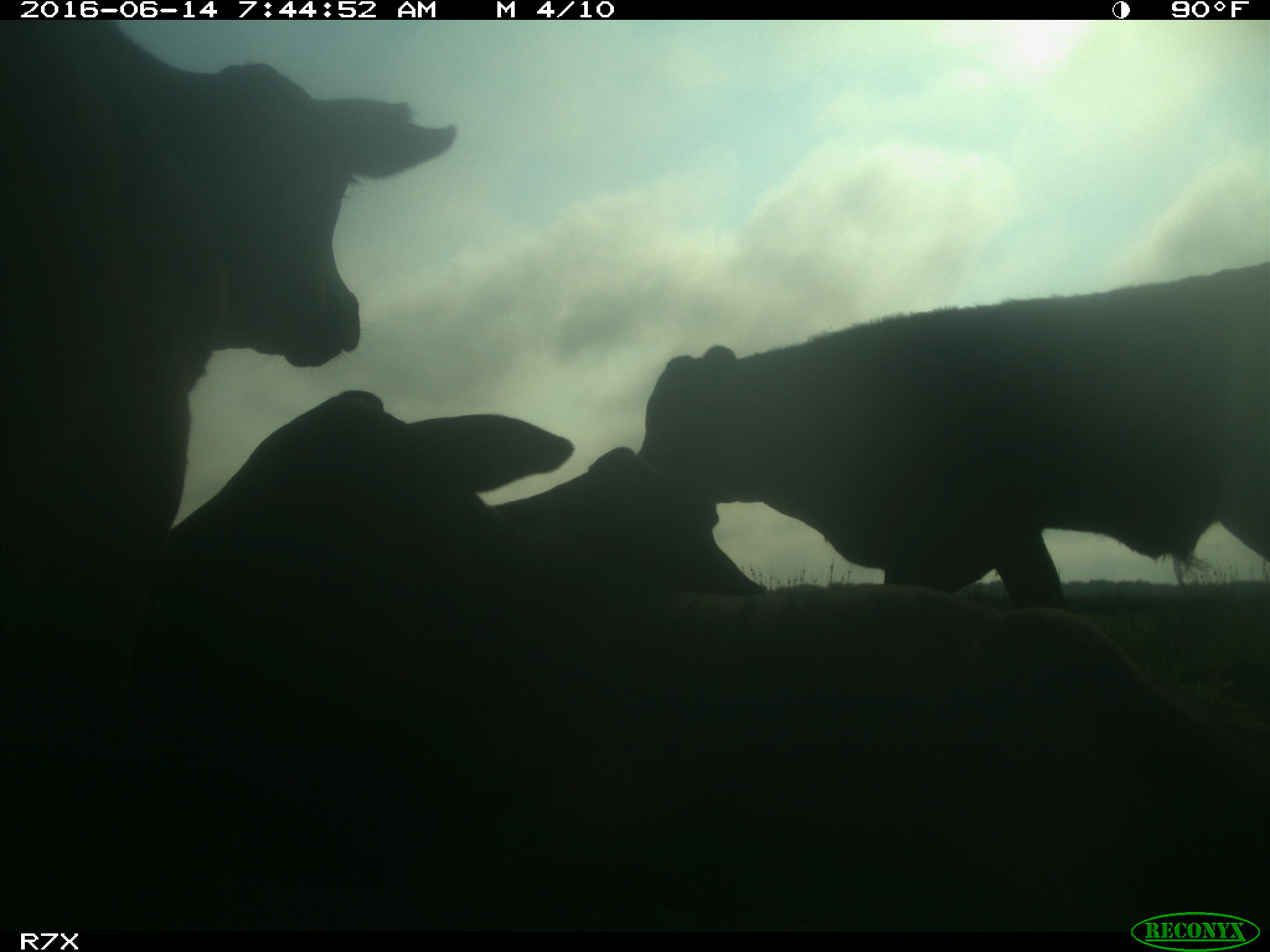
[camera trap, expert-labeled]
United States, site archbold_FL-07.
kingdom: Animalia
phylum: Chordata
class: Mammalia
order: Artiodactyla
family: Bovidae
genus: Bos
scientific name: Bos taurus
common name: domestic cow